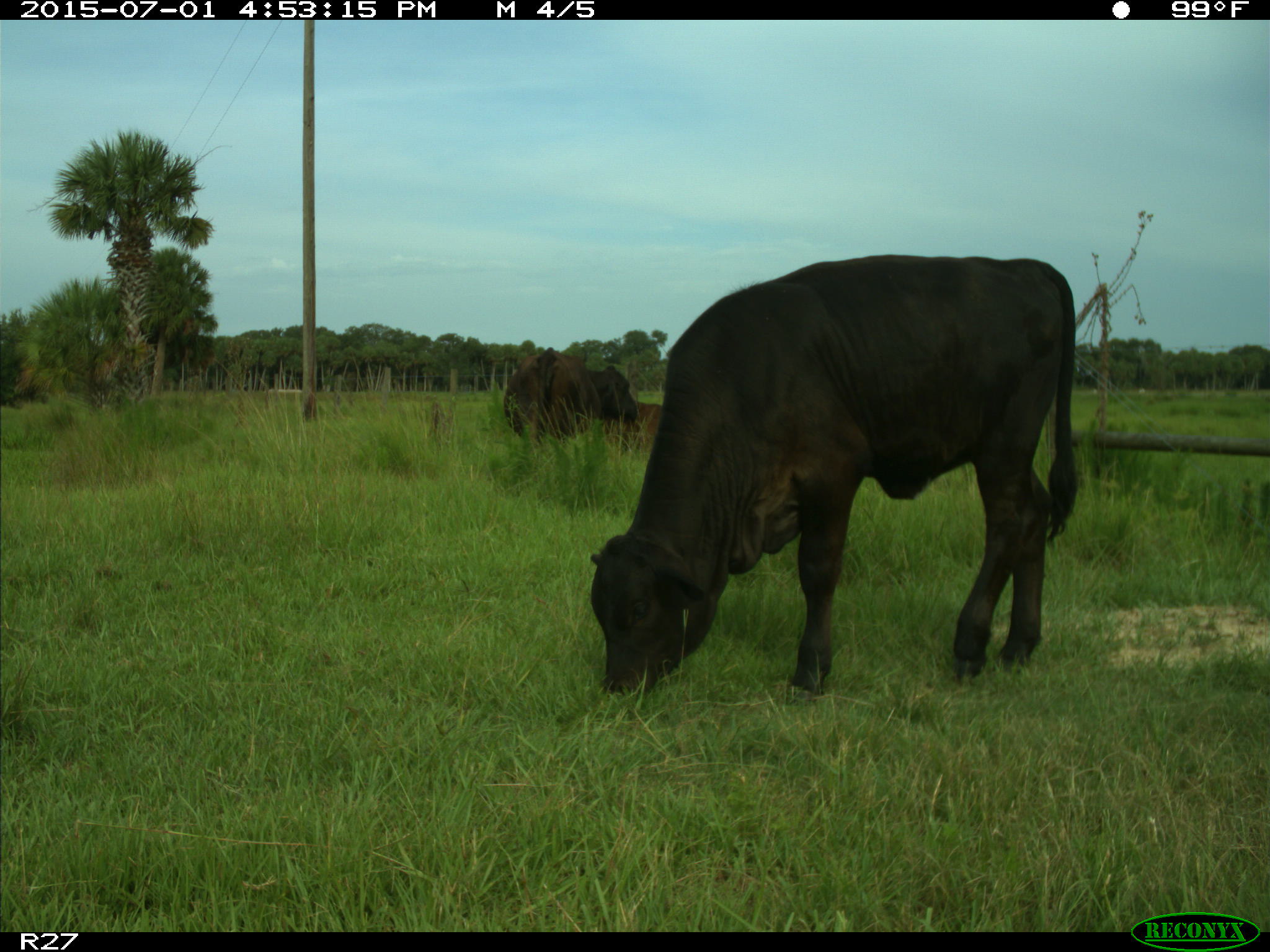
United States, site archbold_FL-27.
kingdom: Animalia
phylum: Chordata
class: Mammalia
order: Artiodactyla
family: Bovidae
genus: Bos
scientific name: Bos taurus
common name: domestic cow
Bos taurus (domestic cow).